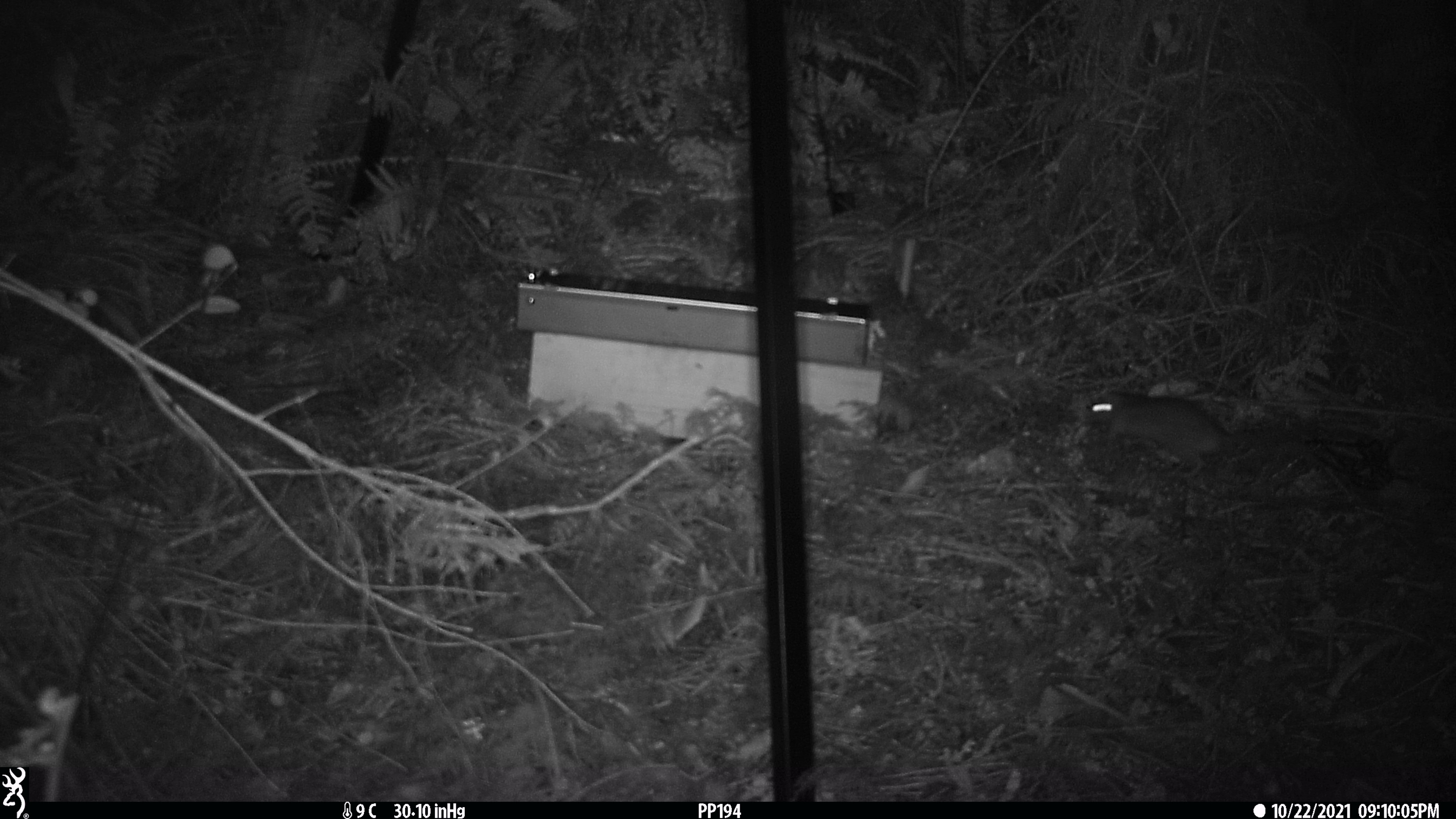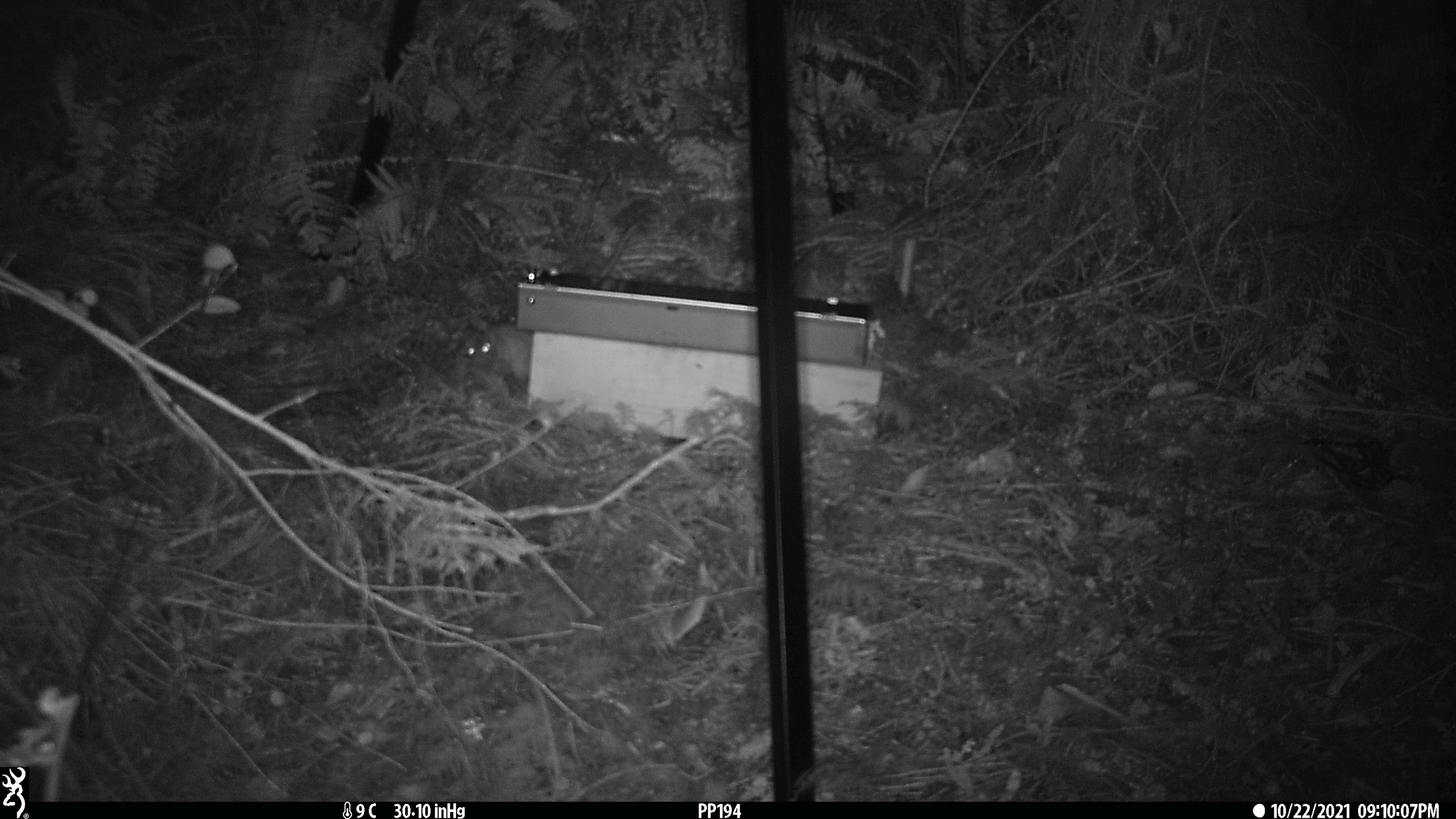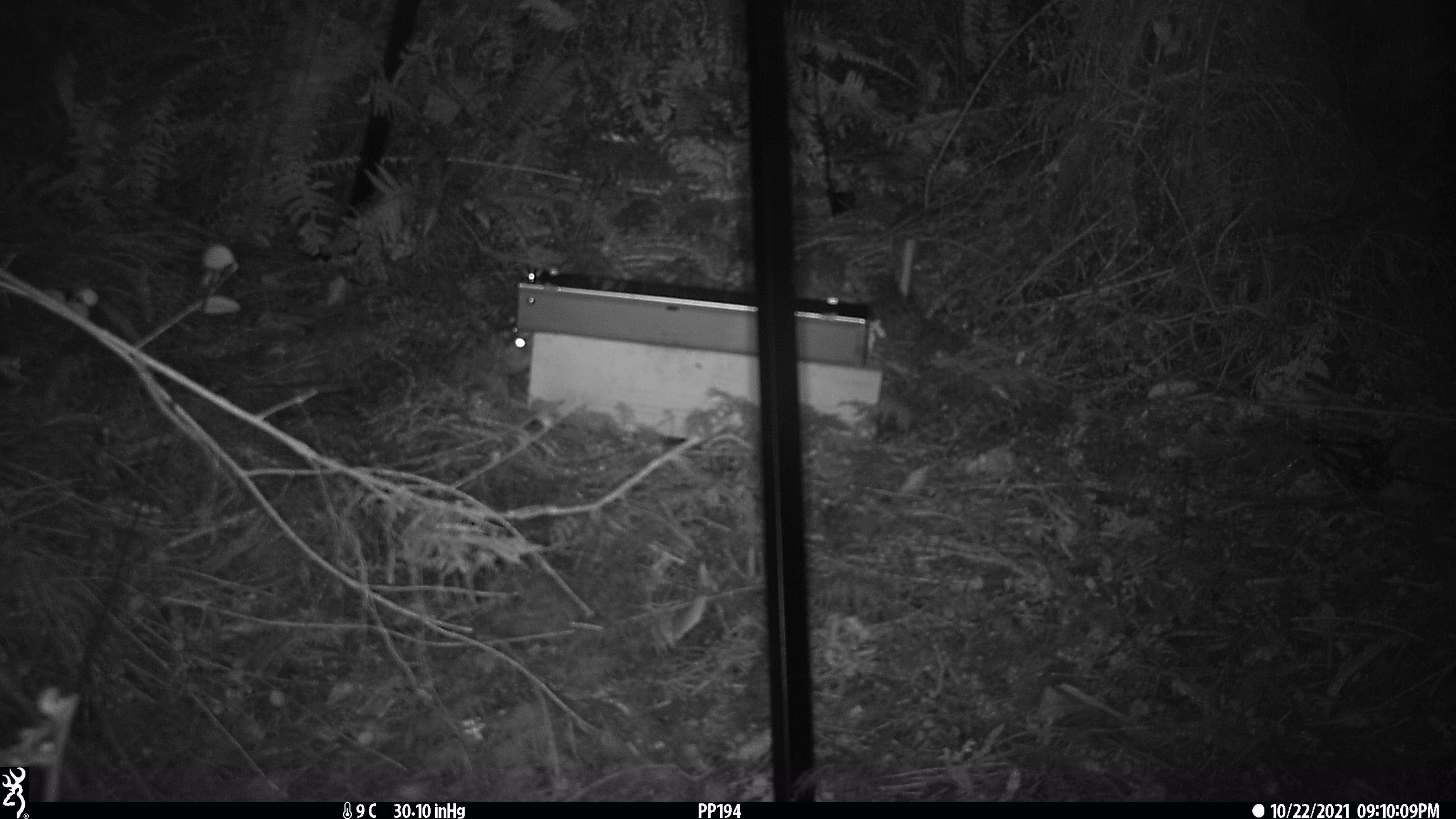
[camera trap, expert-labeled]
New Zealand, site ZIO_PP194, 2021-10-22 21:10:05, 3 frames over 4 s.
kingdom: Animalia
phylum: Chordata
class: Mammalia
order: Rodentia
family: Muridae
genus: Rattus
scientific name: Rattus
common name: rat